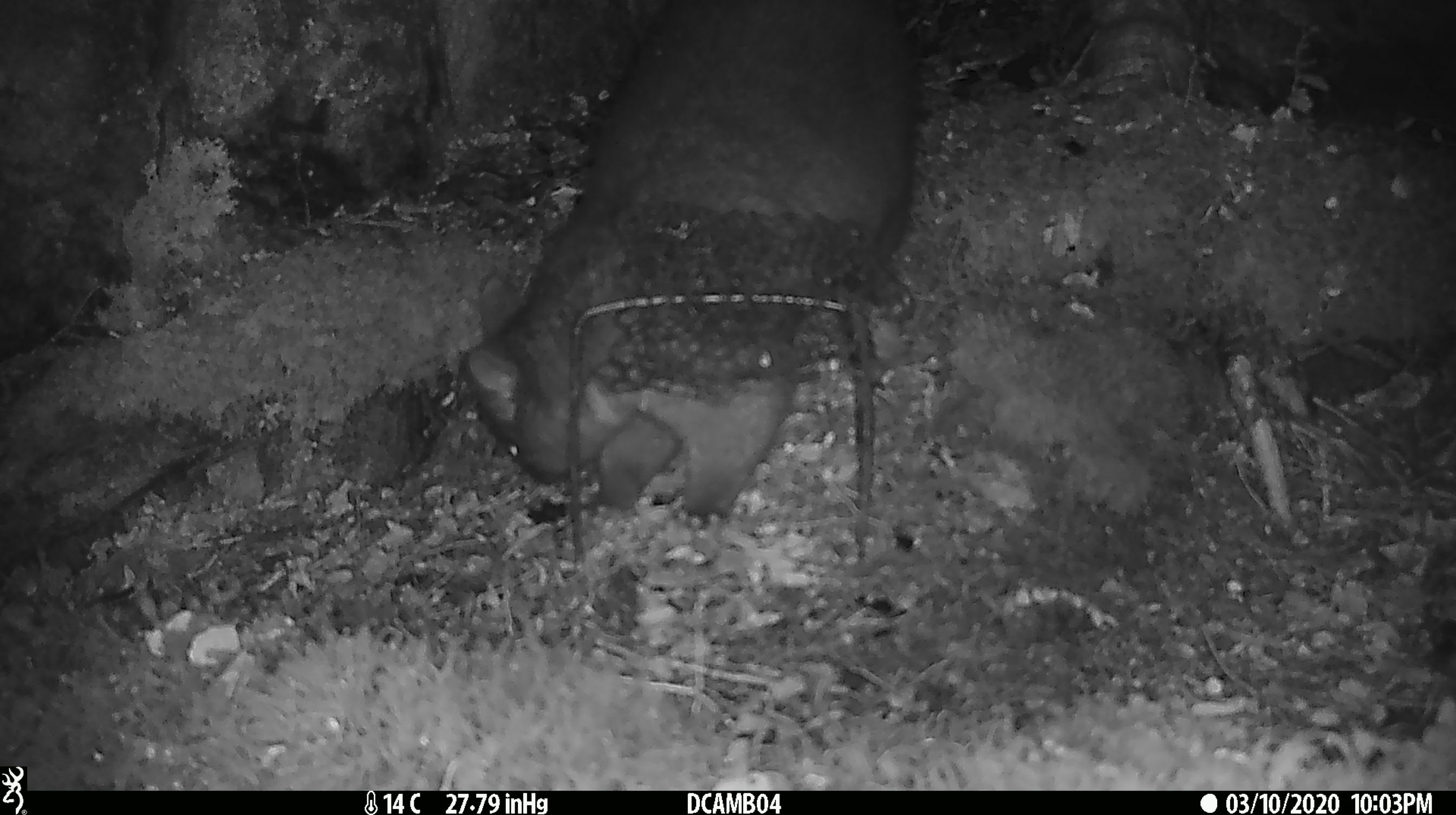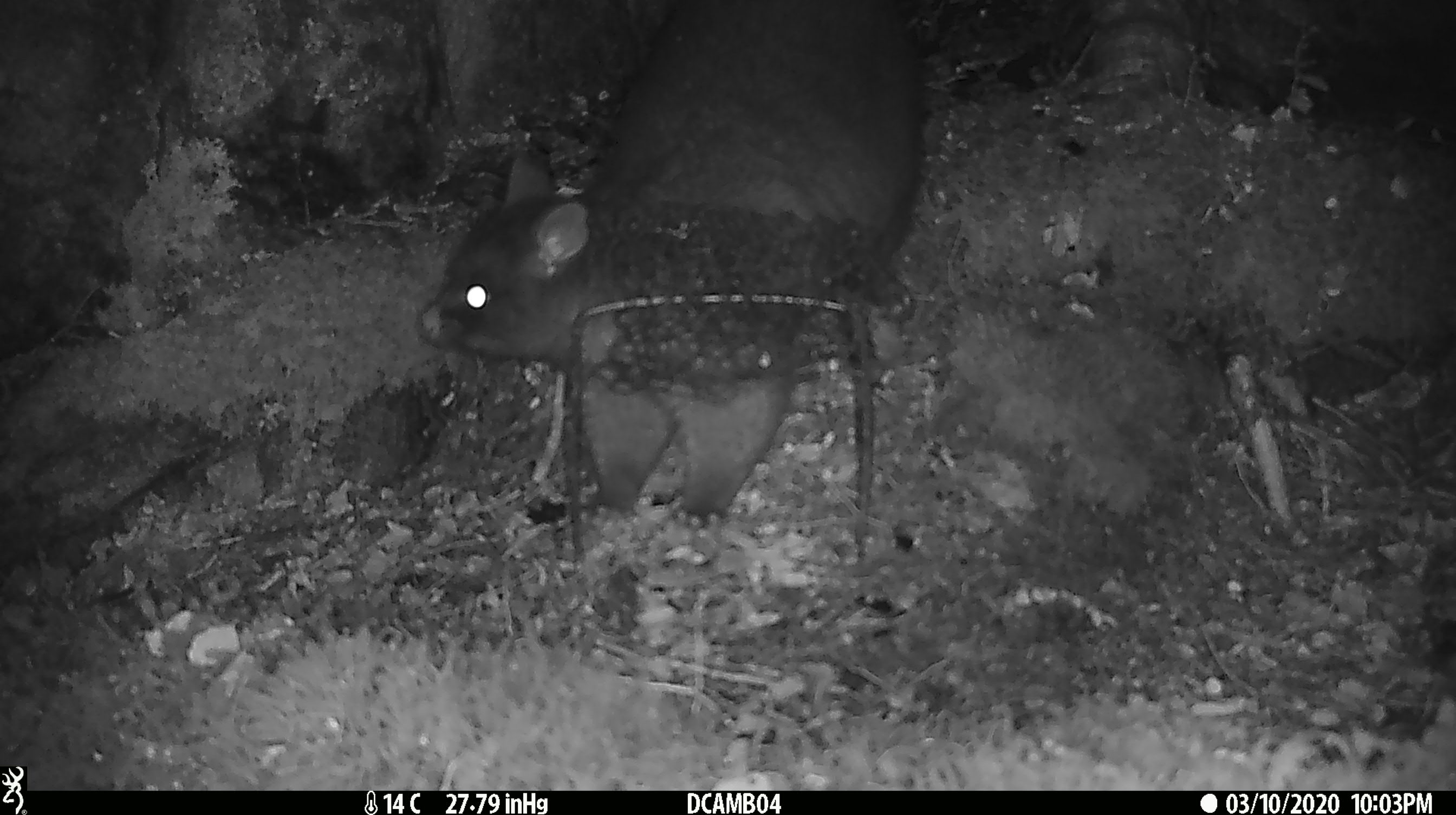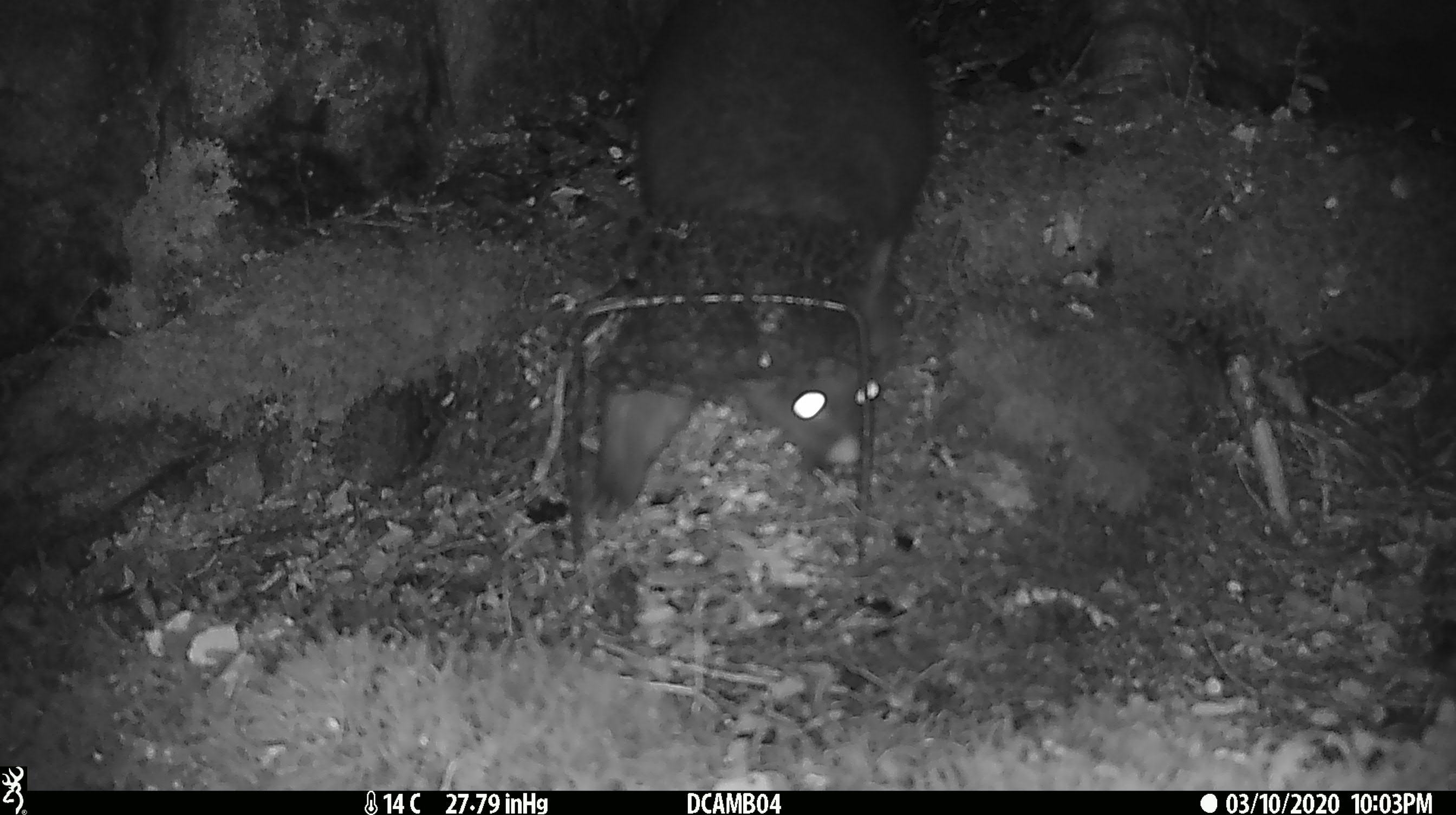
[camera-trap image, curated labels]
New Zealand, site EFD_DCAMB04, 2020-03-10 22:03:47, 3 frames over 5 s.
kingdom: Animalia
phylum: Chordata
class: Mammalia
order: Diprotodontia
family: Phalangeridae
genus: Trichosurus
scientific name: Trichosurus vulpecula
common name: common brushtail possum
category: possum